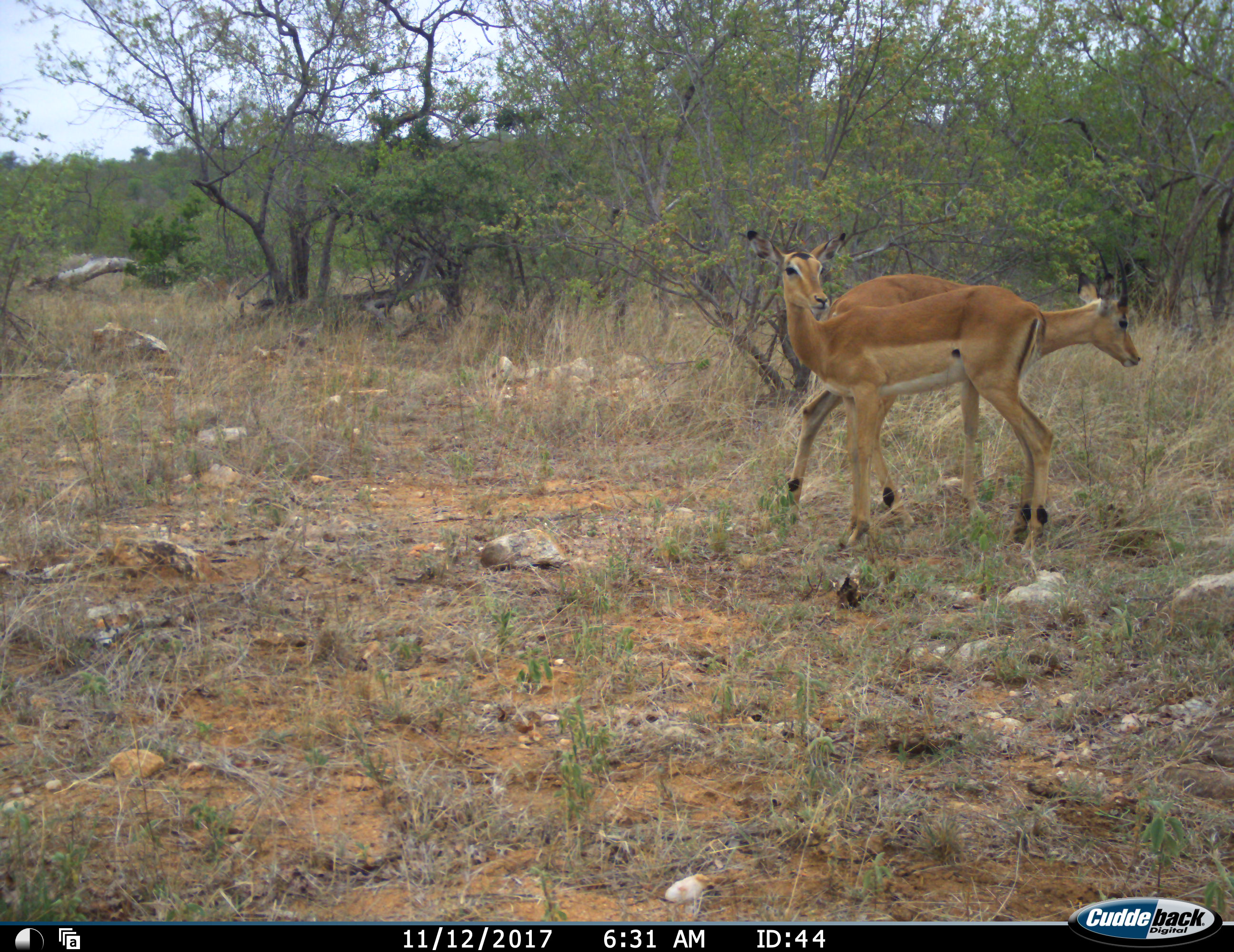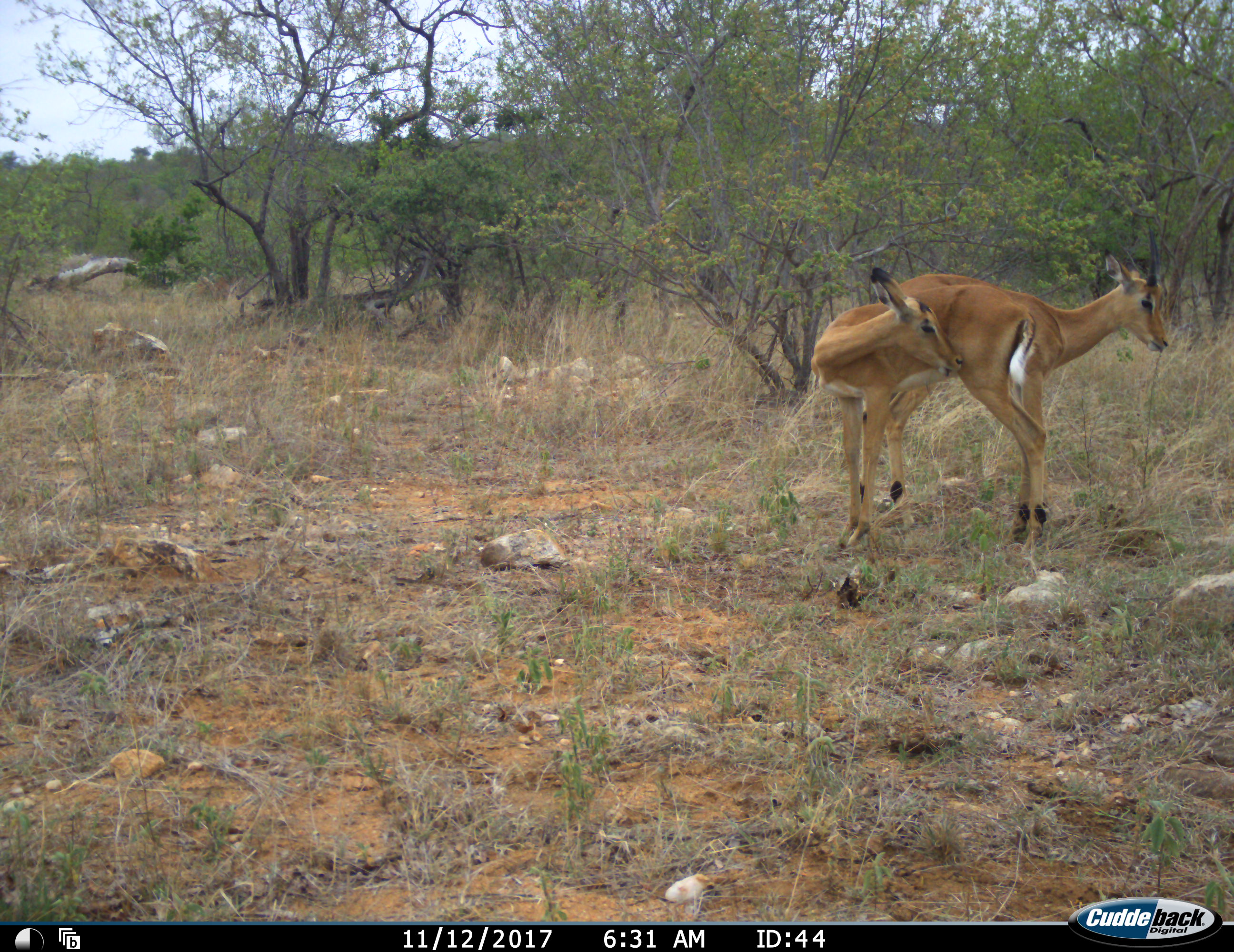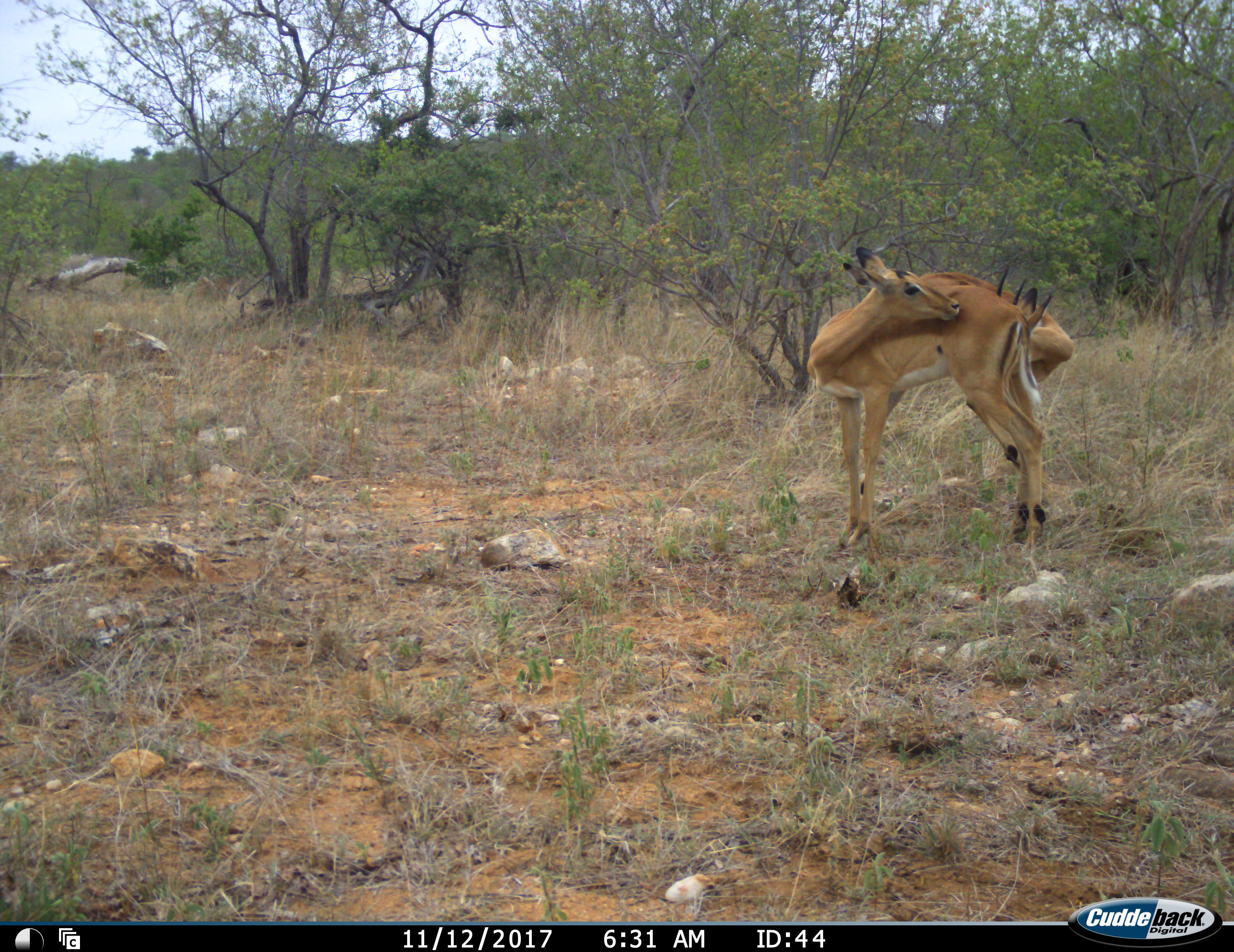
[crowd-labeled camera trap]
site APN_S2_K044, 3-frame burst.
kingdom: Animalia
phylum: Chordata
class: Mammalia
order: Artiodactyla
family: Bovidae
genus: Aepyceros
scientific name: Aepyceros melampus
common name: impala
Impala (Aepyceros melampus), count 2. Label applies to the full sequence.